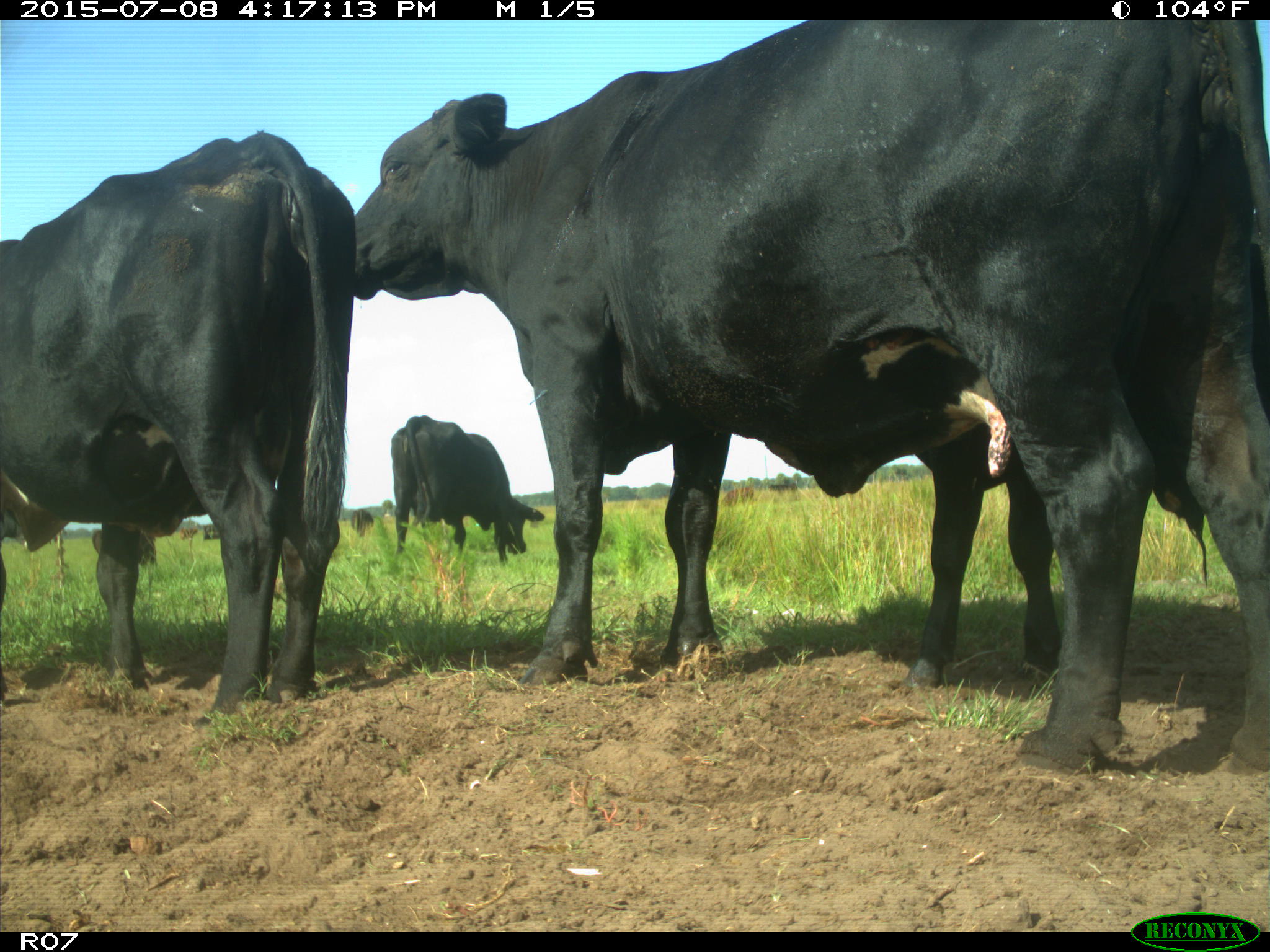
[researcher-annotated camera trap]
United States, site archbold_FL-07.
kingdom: Animalia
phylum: Chordata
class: Mammalia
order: Artiodactyla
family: Bovidae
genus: Bos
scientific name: Bos taurus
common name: domestic cow